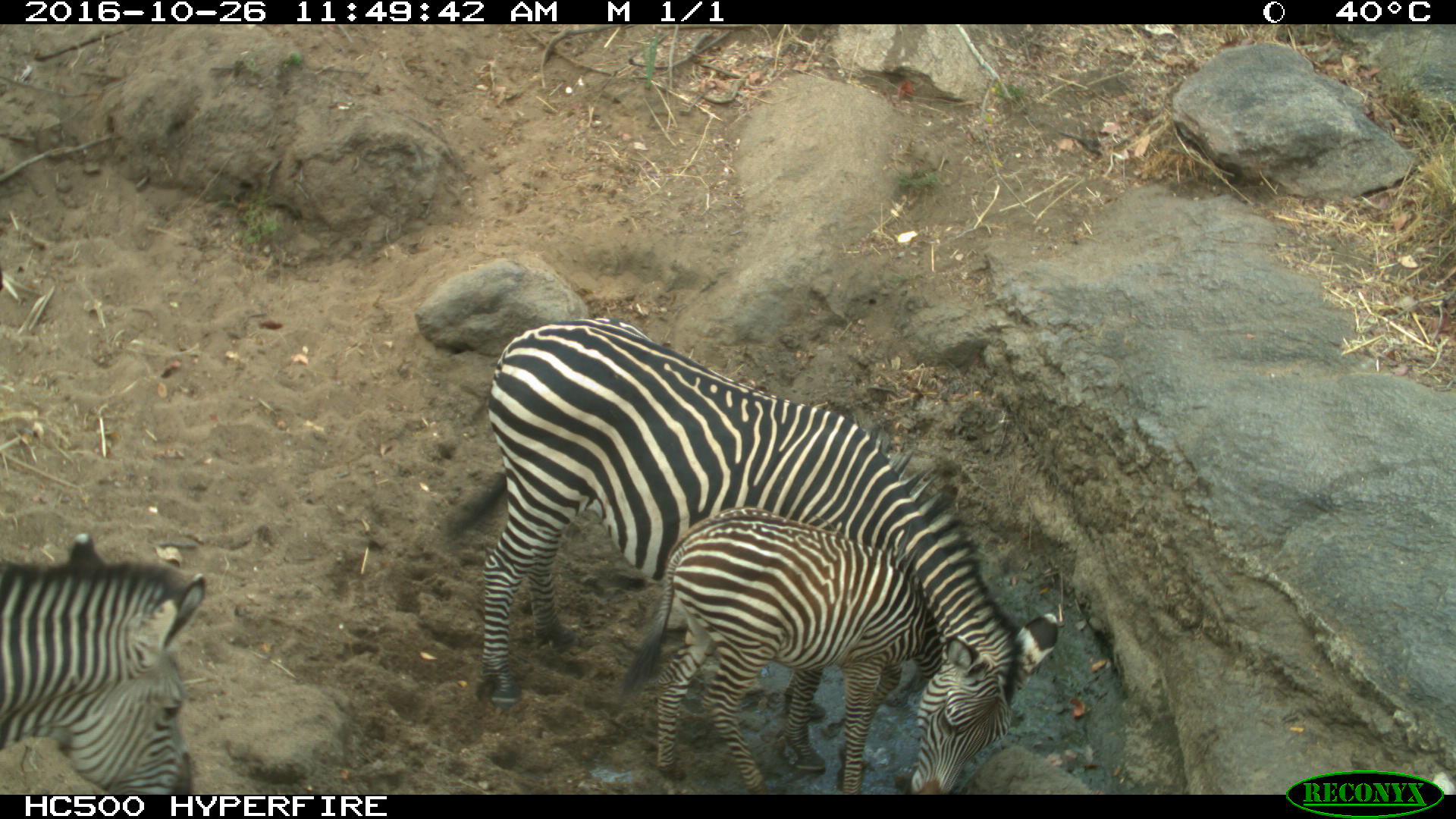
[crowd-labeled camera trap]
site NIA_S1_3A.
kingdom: Animalia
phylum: Chordata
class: Mammalia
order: Perissodactyla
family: Equidae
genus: Equus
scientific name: Equus quagga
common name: plains zebra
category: zebraplains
Zebraplains (plains zebra) (Equus quagga), count 3. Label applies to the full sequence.